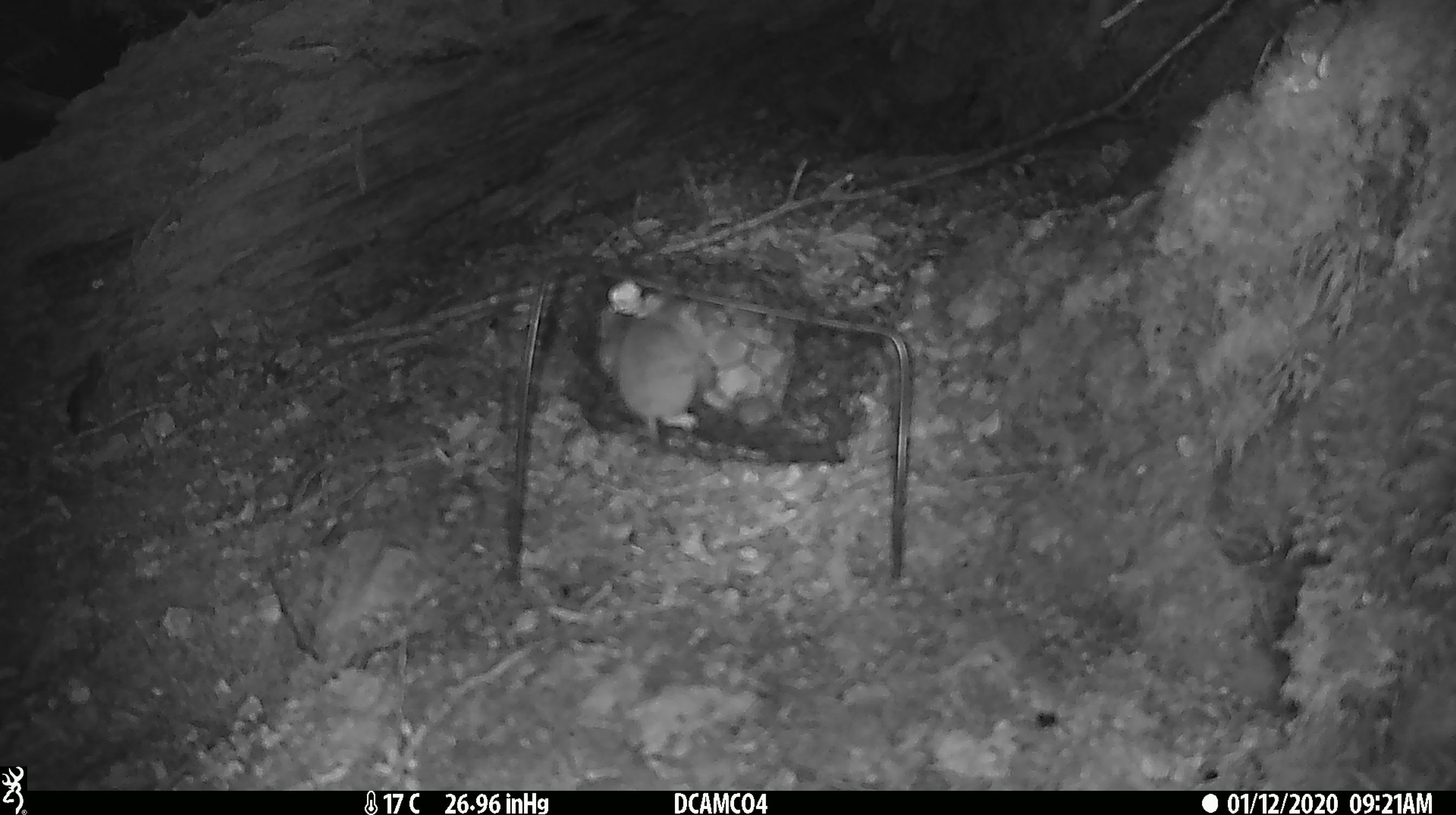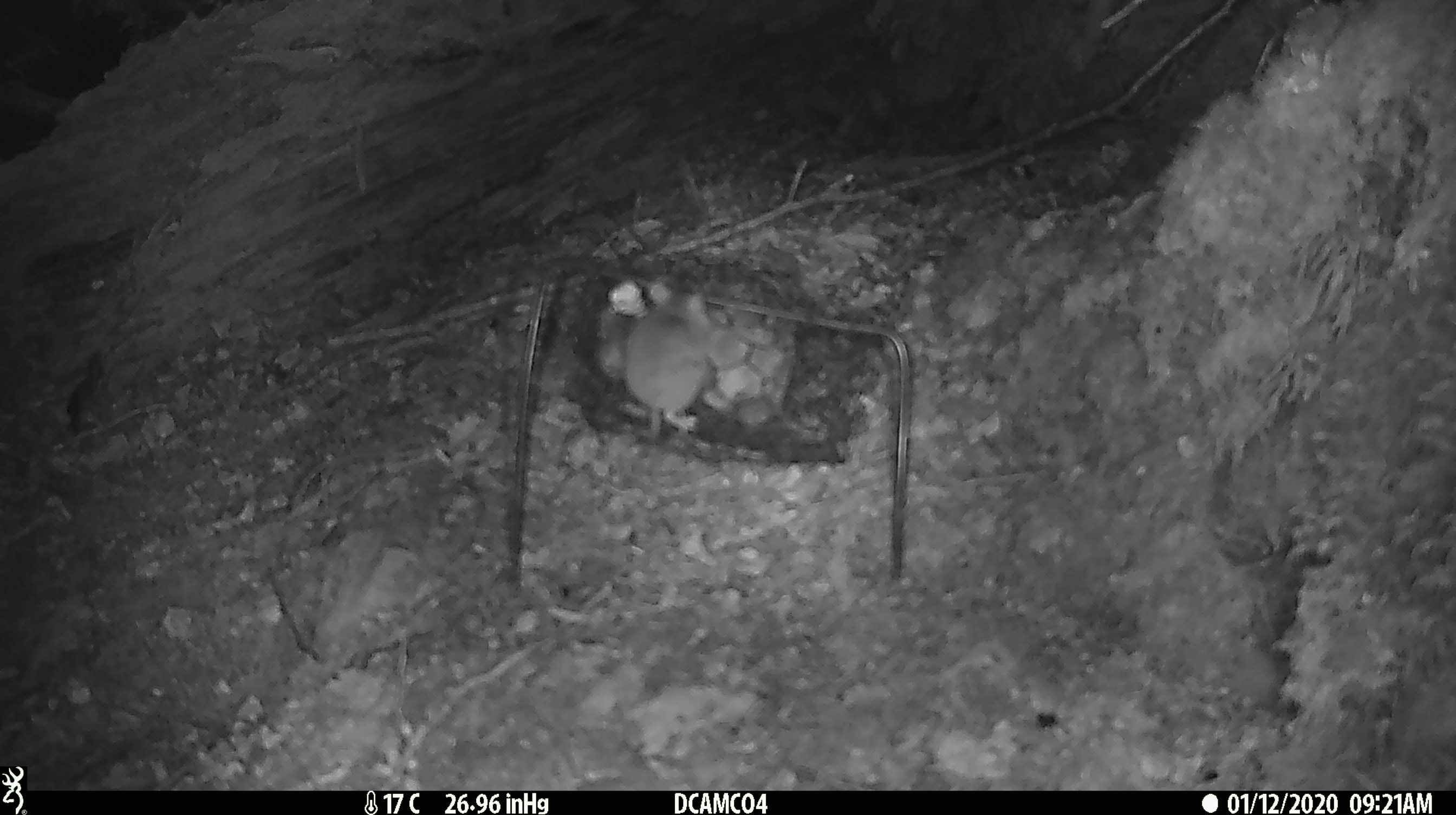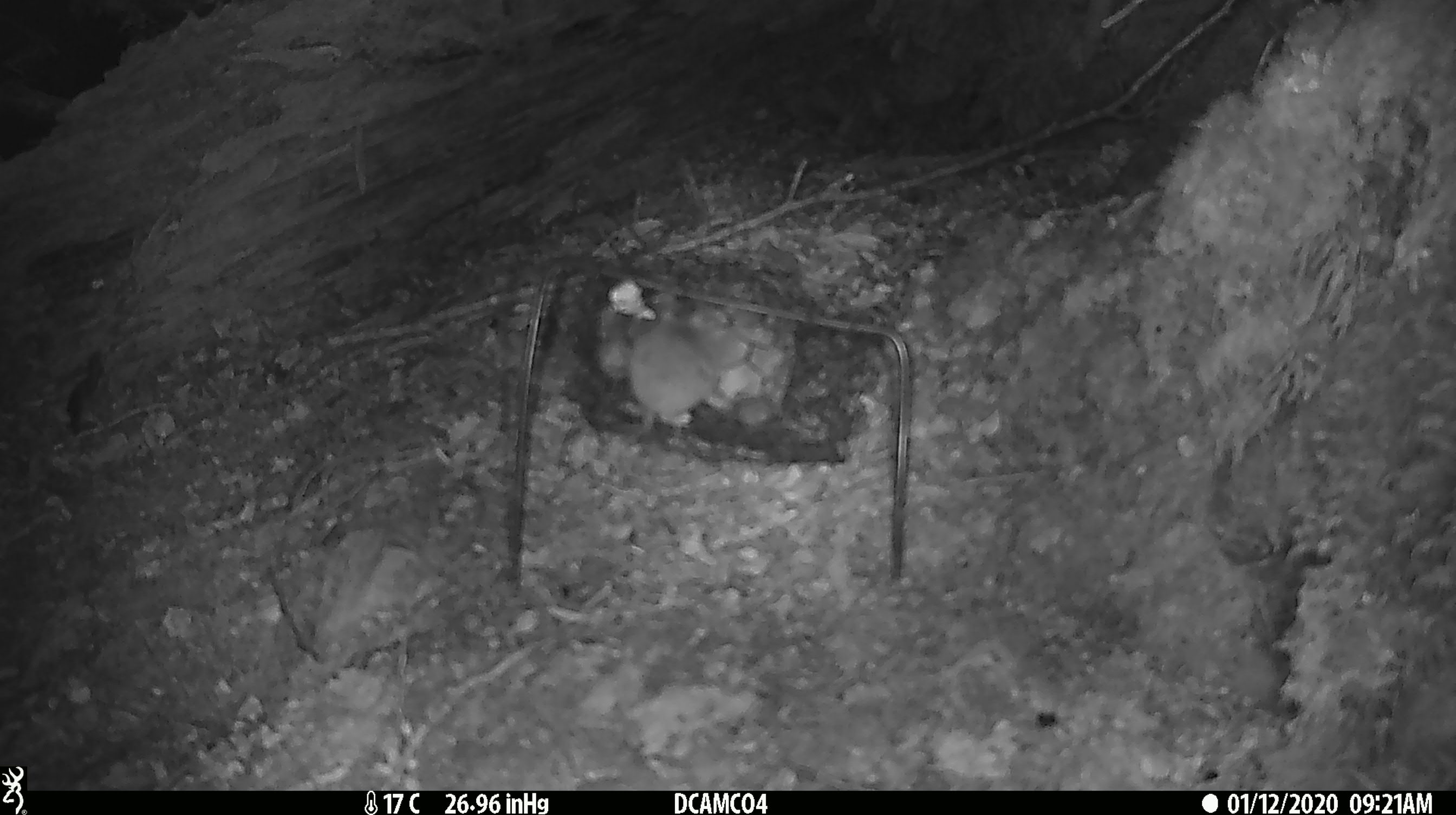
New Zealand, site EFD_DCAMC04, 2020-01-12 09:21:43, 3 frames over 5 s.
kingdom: Animalia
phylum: Chordata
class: Mammalia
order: Rodentia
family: Muridae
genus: Mus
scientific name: Mus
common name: mouse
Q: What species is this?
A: Mouse (Mus).